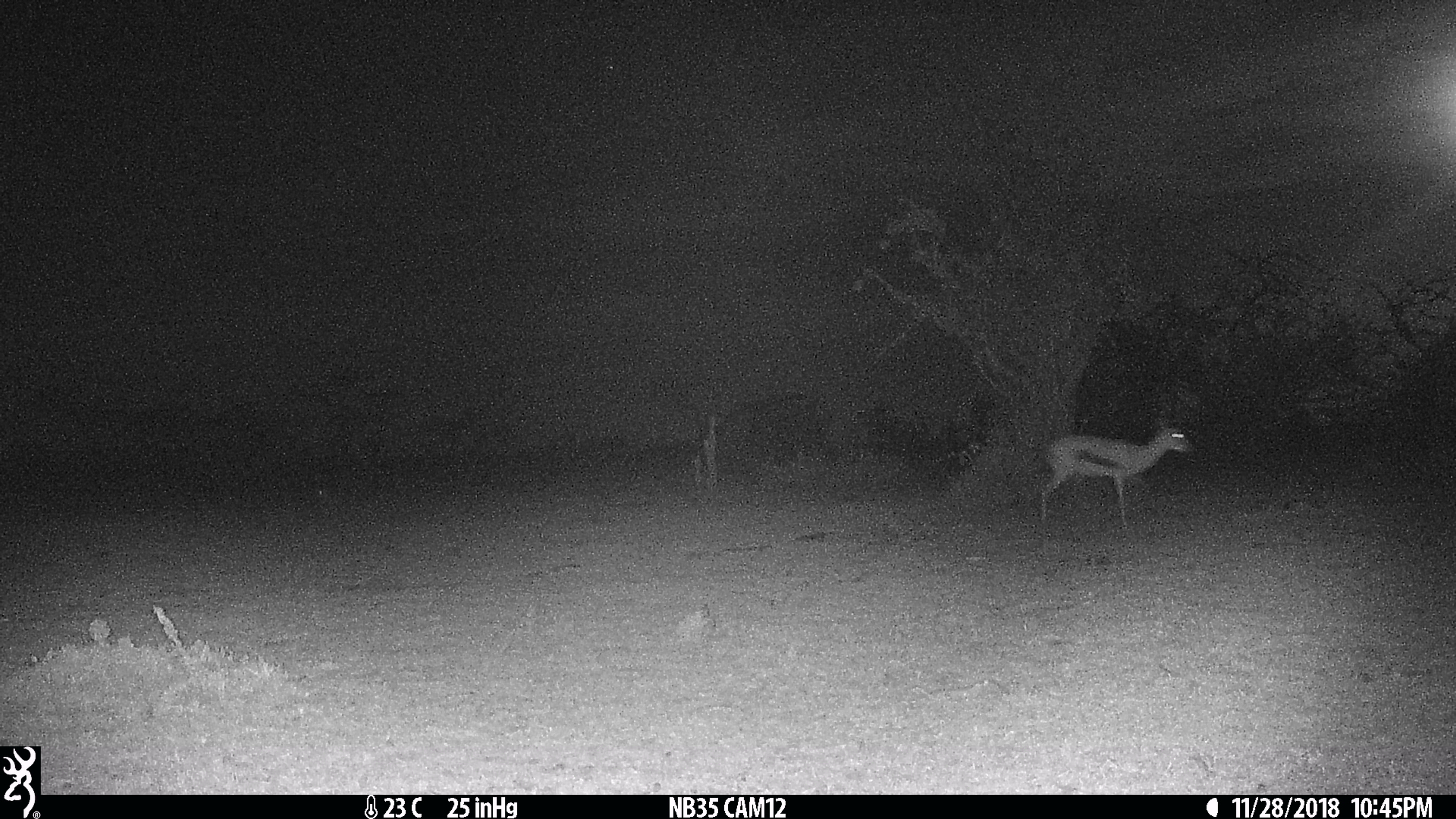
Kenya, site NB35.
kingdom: Animalia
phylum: Chordata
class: Mammalia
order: Artiodactyla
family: Bovidae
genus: Eudorcas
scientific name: Eudorcas thomsonii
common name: thomon's gazelle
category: gazelle thomsons